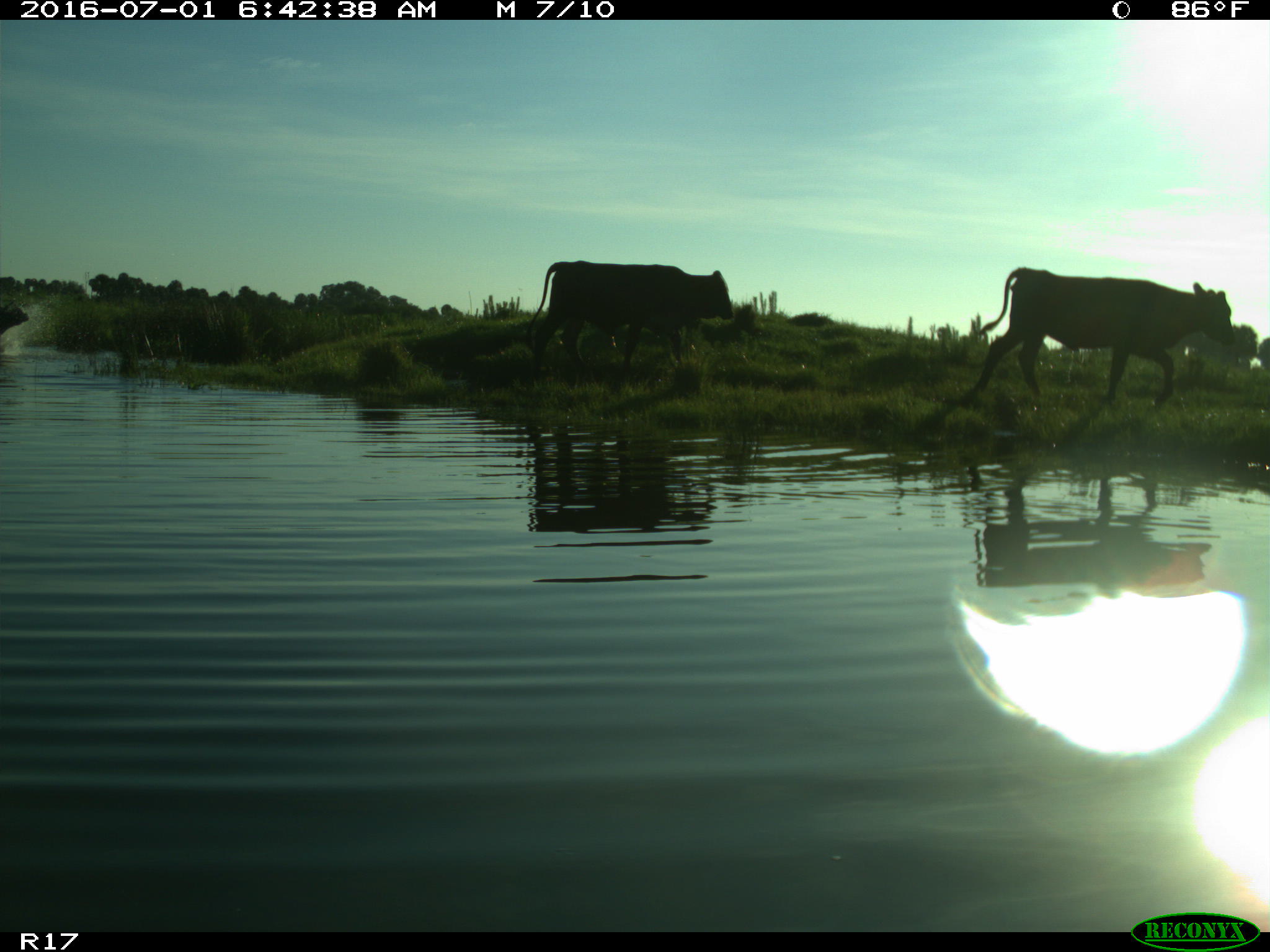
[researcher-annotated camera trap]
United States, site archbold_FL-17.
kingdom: Animalia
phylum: Chordata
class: Mammalia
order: Artiodactyla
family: Bovidae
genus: Bos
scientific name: Bos taurus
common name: domestic cow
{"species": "Bos taurus (domestic cow)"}